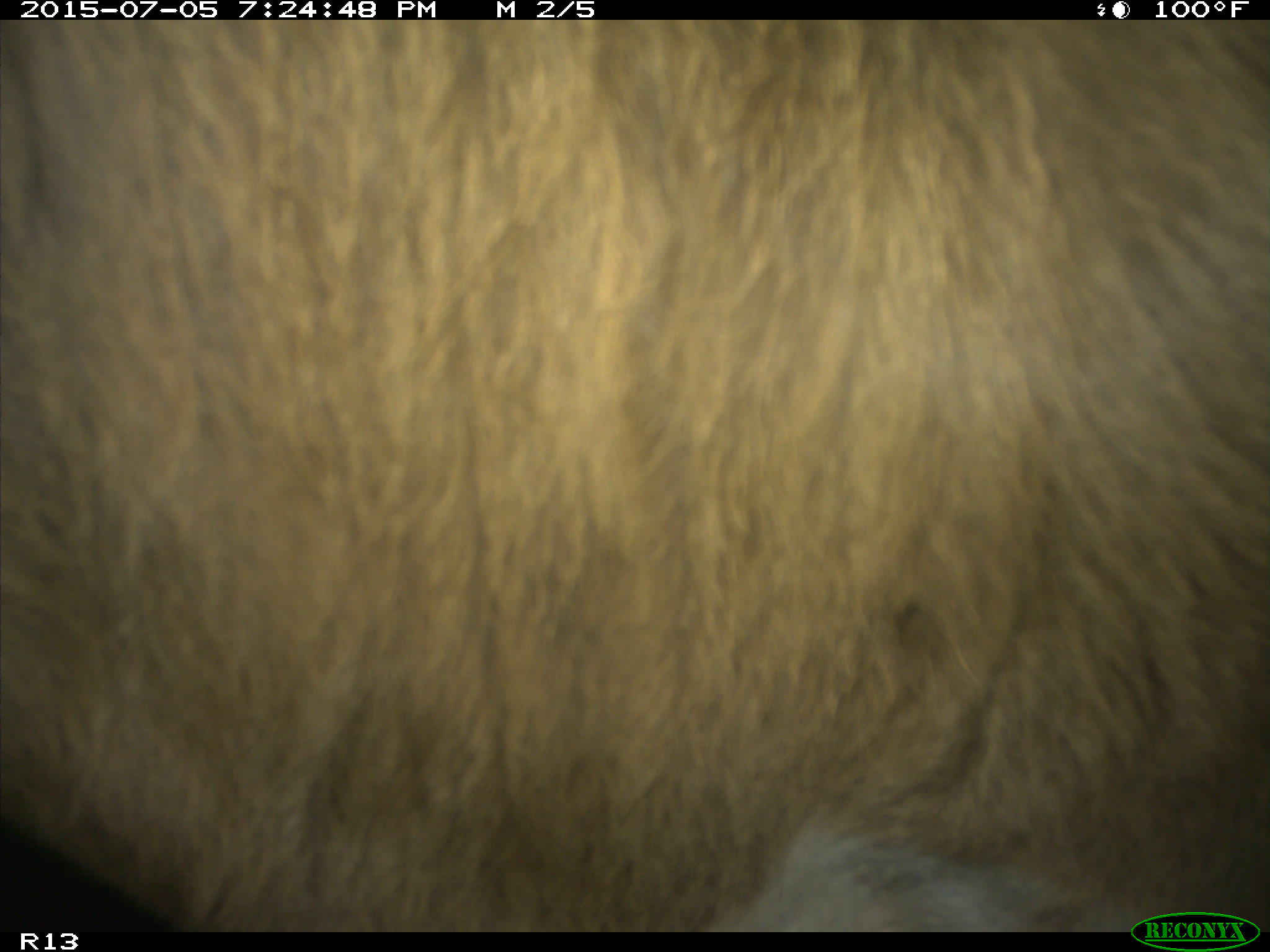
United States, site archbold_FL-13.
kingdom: Animalia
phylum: Chordata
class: Mammalia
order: Artiodactyla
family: Bovidae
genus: Bos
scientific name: Bos taurus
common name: domestic cow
Bos taurus (domestic cow).